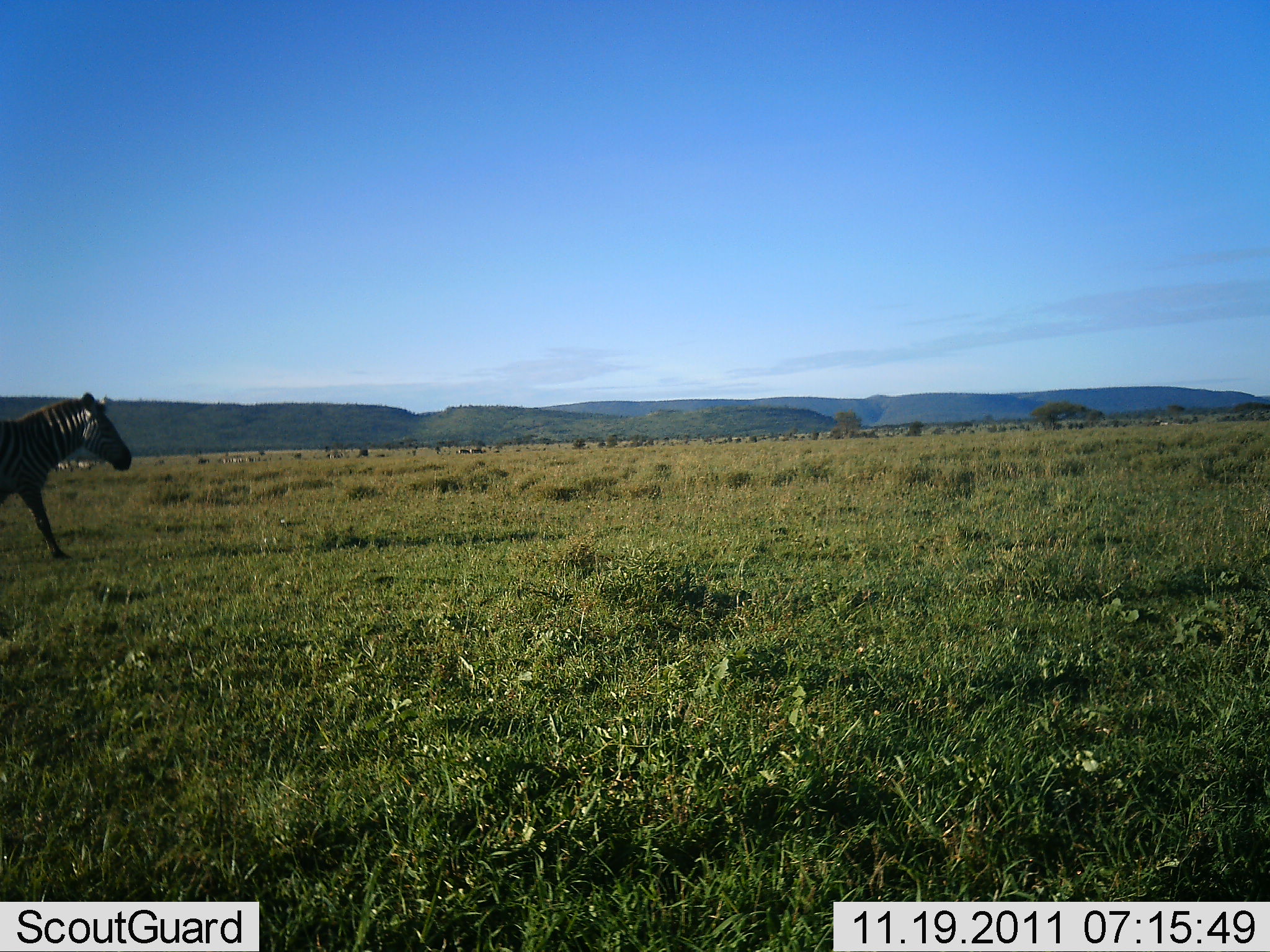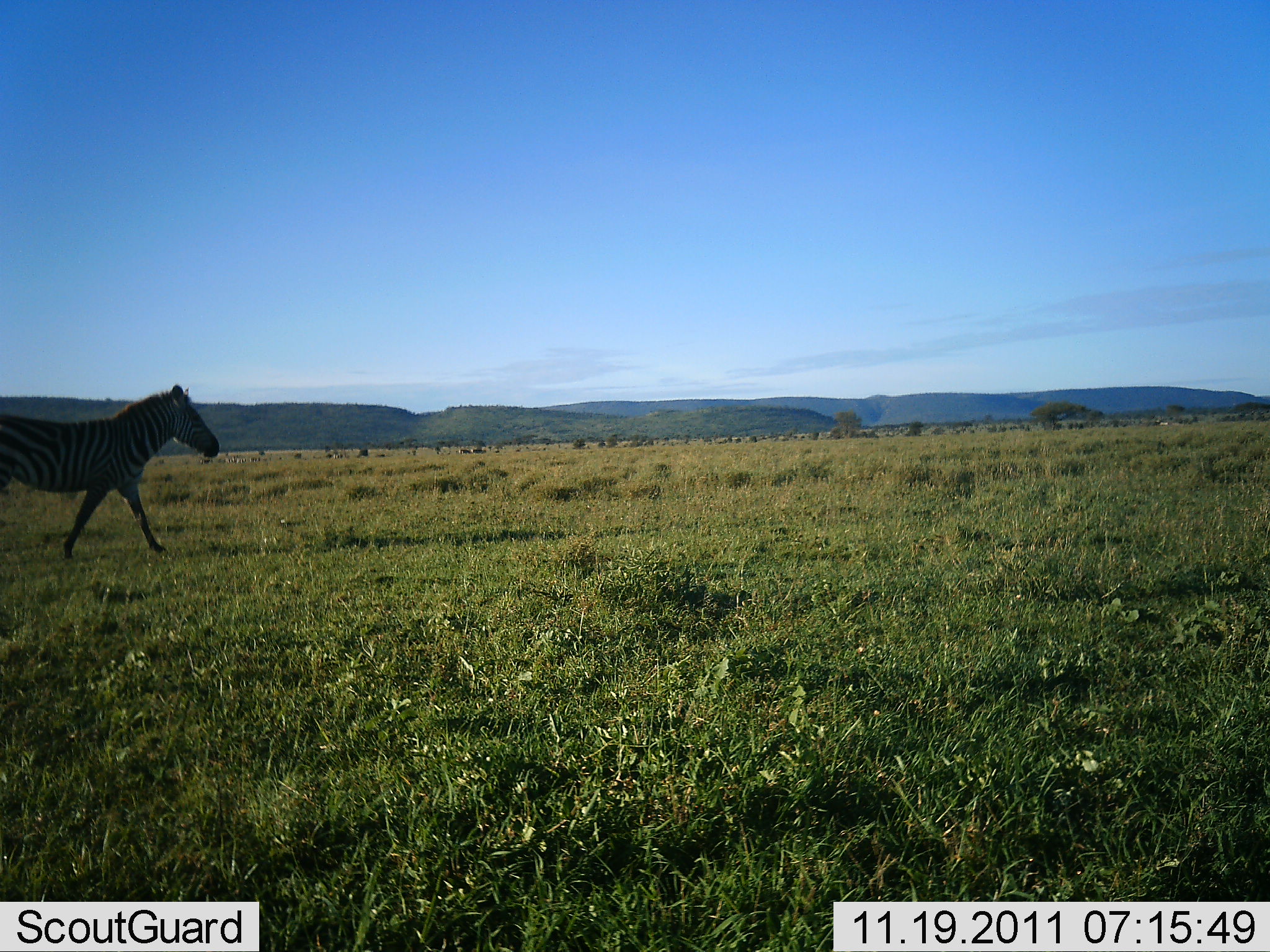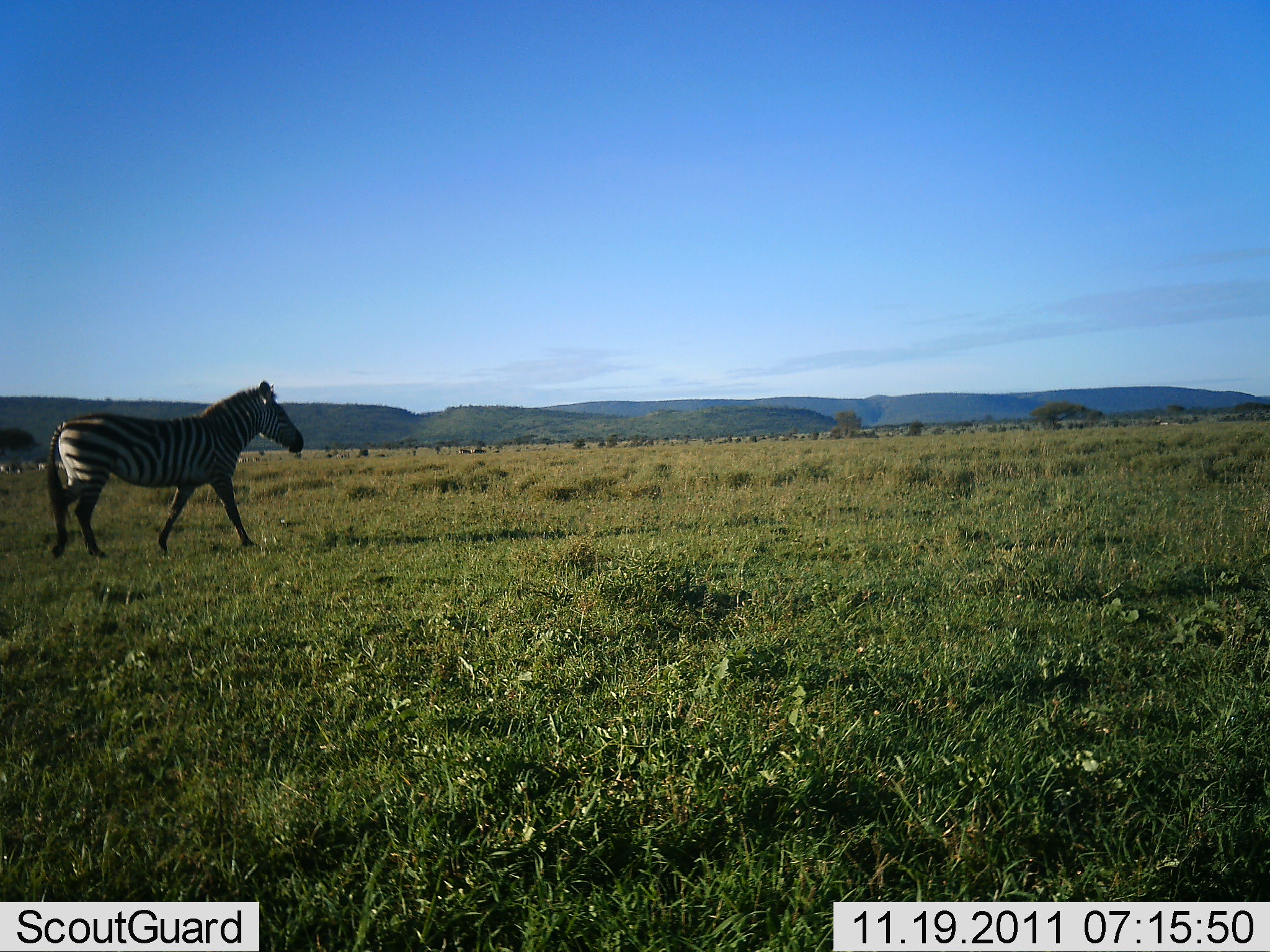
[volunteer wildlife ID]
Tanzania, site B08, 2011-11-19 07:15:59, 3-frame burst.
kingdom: Animalia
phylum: Chordata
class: Mammalia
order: Perissodactyla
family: Equidae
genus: Equus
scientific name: Equus quagga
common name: plains zebra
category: zebra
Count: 1.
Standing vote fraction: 13%.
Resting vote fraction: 0%.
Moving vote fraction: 93%.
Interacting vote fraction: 0%.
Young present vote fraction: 0%.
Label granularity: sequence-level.